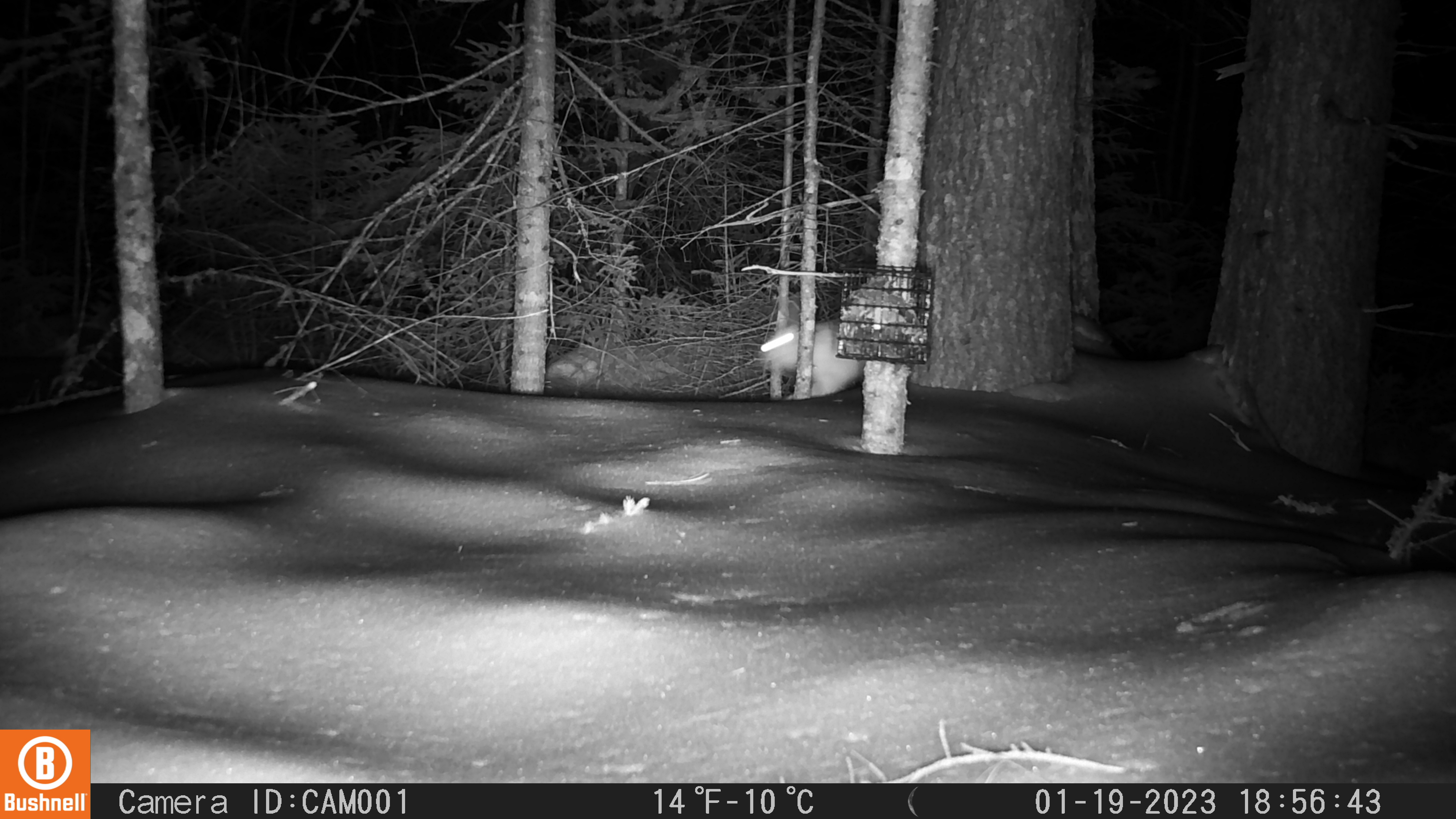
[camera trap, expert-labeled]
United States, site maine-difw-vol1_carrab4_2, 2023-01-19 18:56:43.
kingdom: Animalia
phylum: Chordata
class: Mammalia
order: Lagomorpha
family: Leporidae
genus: Lepus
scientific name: Lepus americanus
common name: snowshoe hare